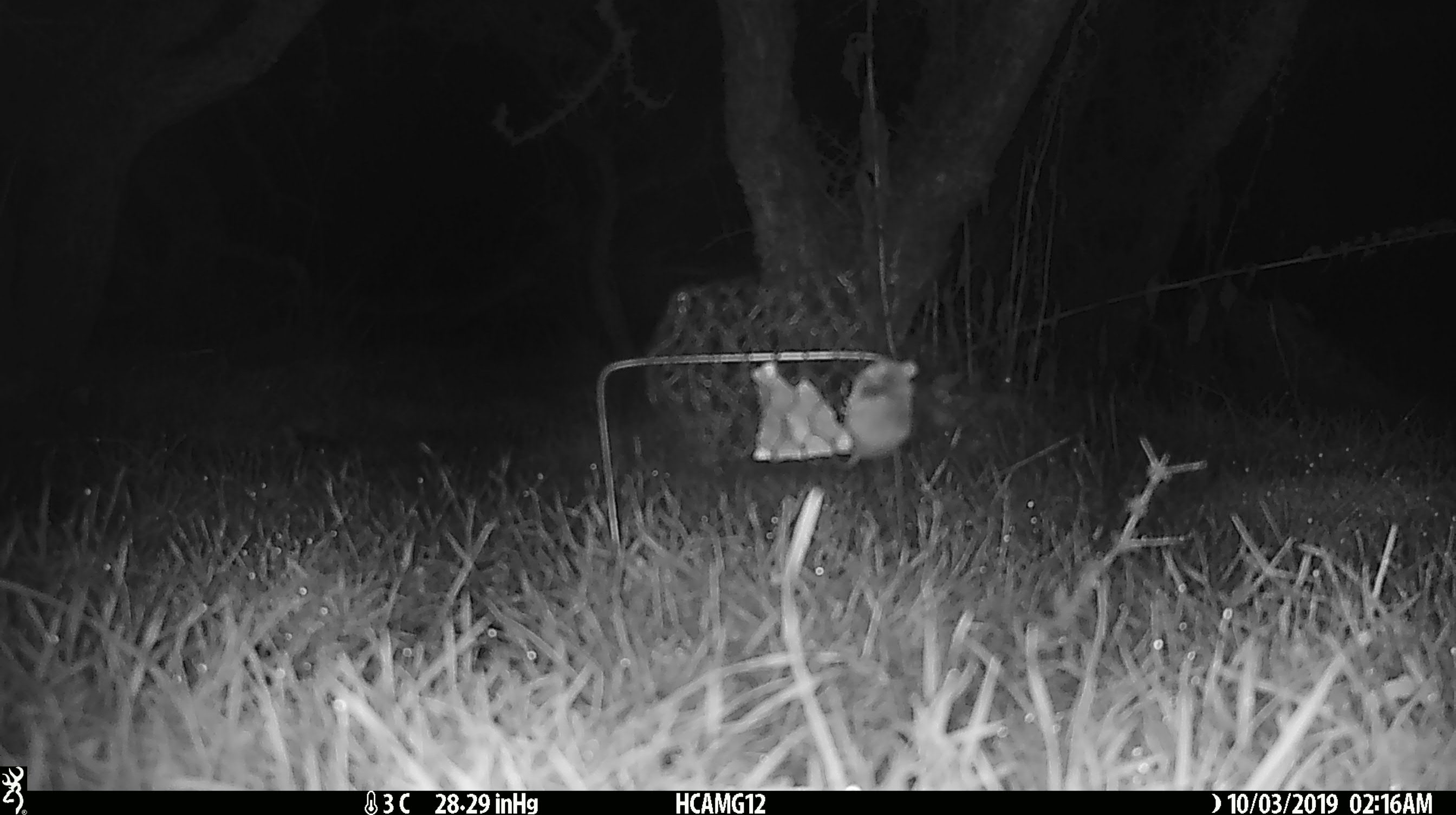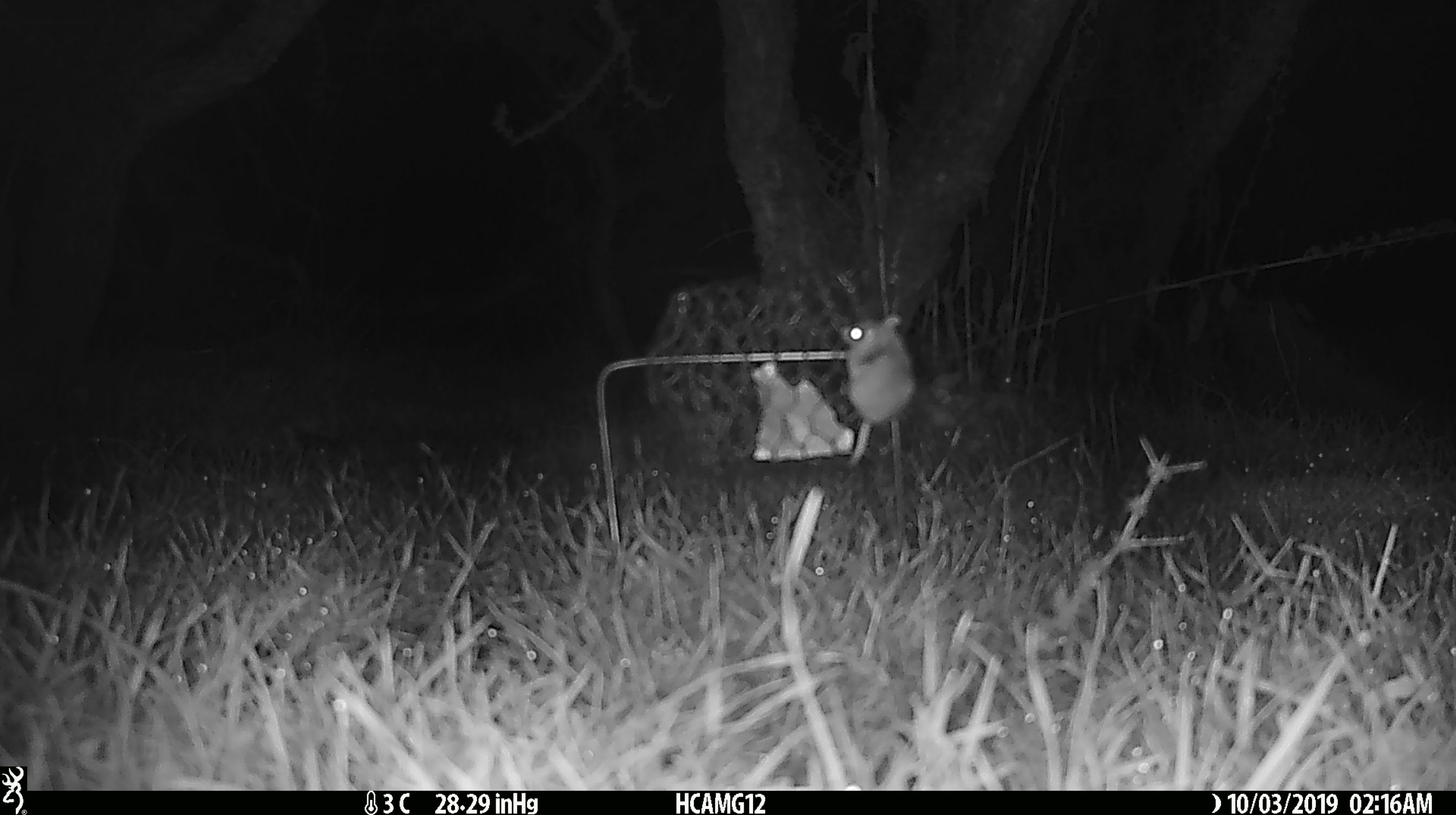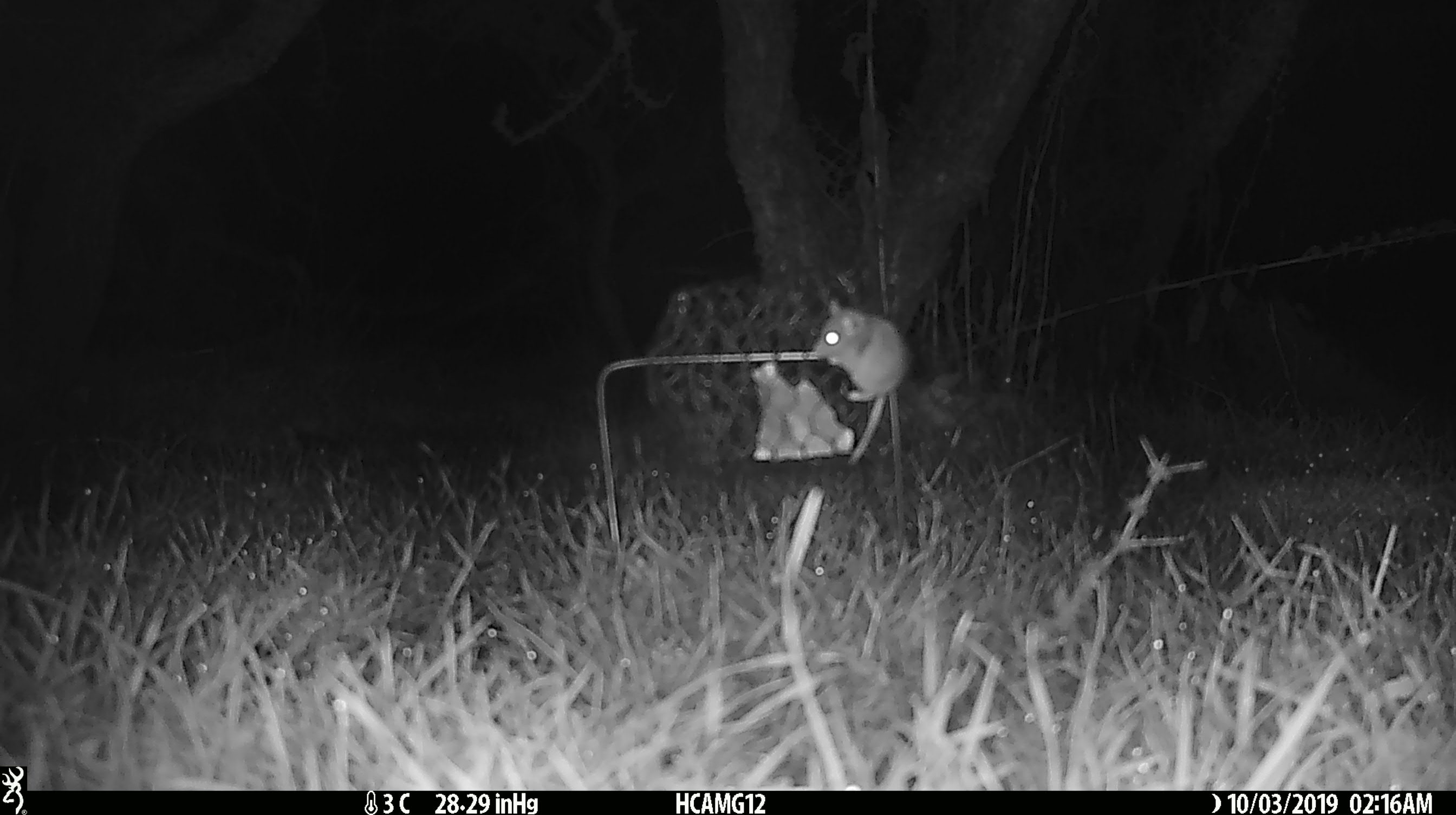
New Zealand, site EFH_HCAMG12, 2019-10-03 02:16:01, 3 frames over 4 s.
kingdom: Animalia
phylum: Chordata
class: Mammalia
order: Rodentia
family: Muridae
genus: Mus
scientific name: Mus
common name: mouse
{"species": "mouse (Mus)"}